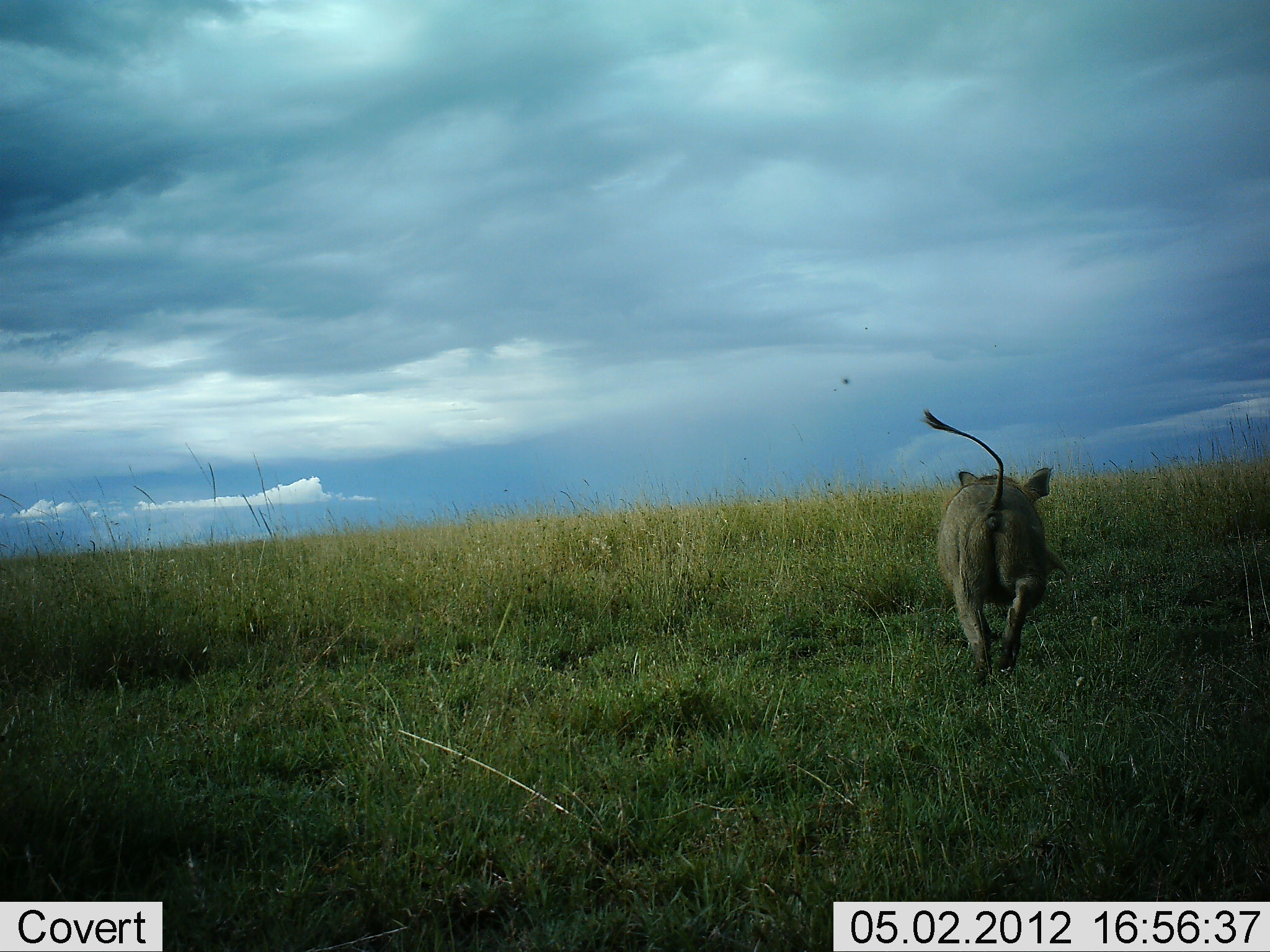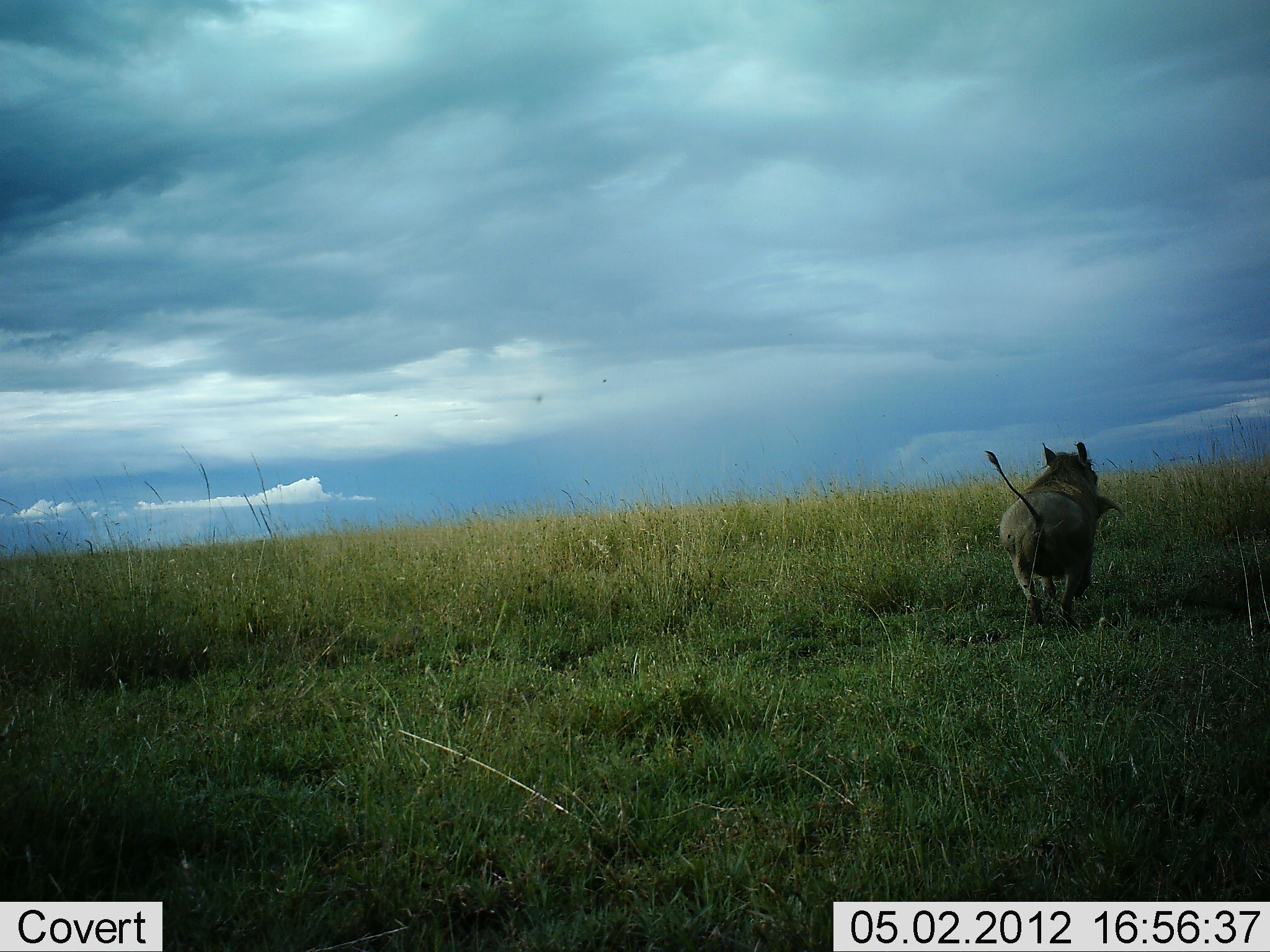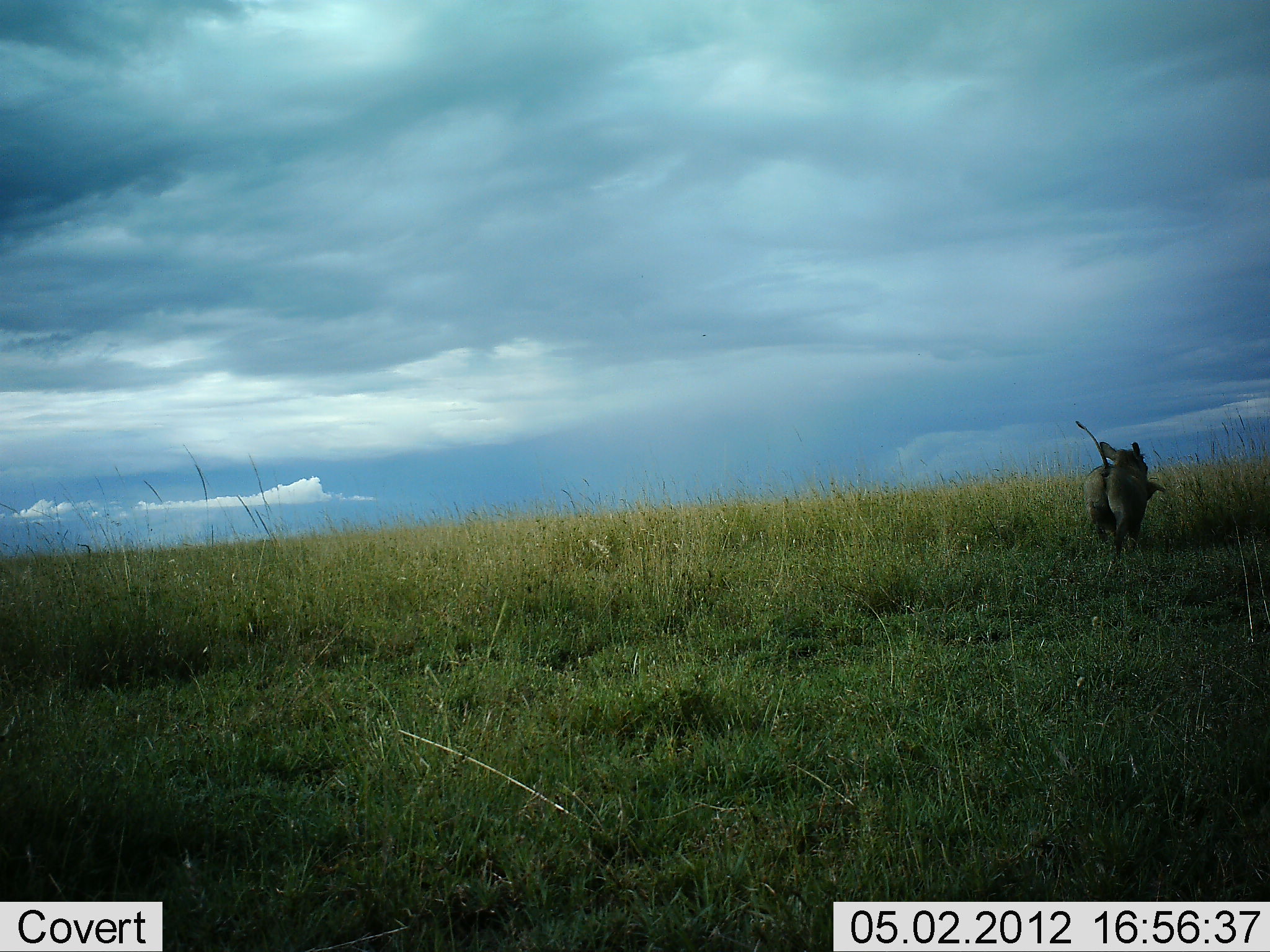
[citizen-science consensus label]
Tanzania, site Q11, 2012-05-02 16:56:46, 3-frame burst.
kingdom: Animalia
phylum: Chordata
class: Mammalia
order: Artiodactyla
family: Suidae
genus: Phacochoerus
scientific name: Phacochoerus africanus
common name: warthog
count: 1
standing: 0%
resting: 0%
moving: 100%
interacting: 0%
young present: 0%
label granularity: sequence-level